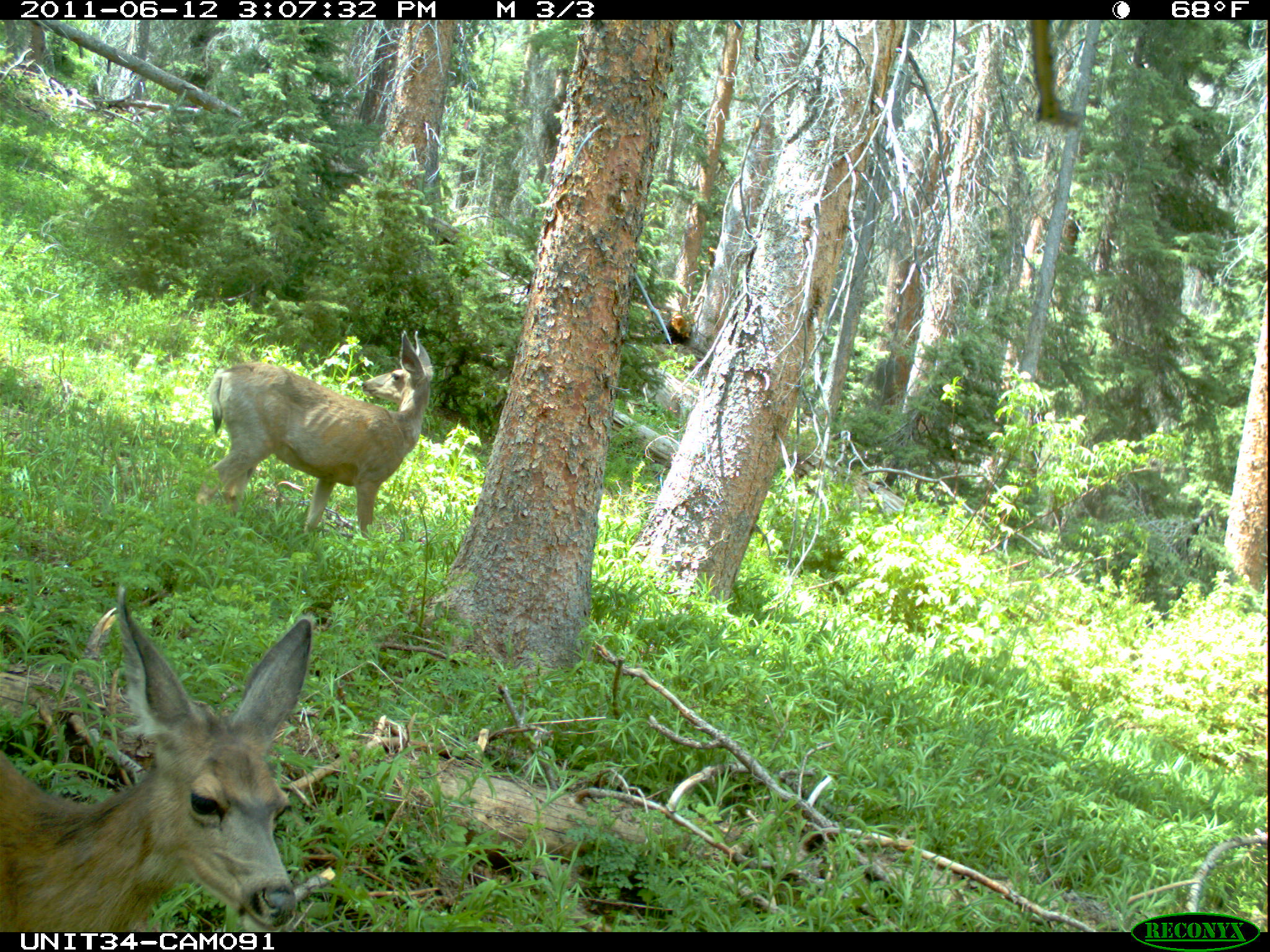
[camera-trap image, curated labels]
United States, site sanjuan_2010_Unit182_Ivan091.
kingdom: Animalia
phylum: Chordata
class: Mammalia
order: Artiodactyla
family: Cervidae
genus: Odocoileus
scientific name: Odocoileus hemionus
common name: mule deer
Odocoileus hemionus (mule deer).